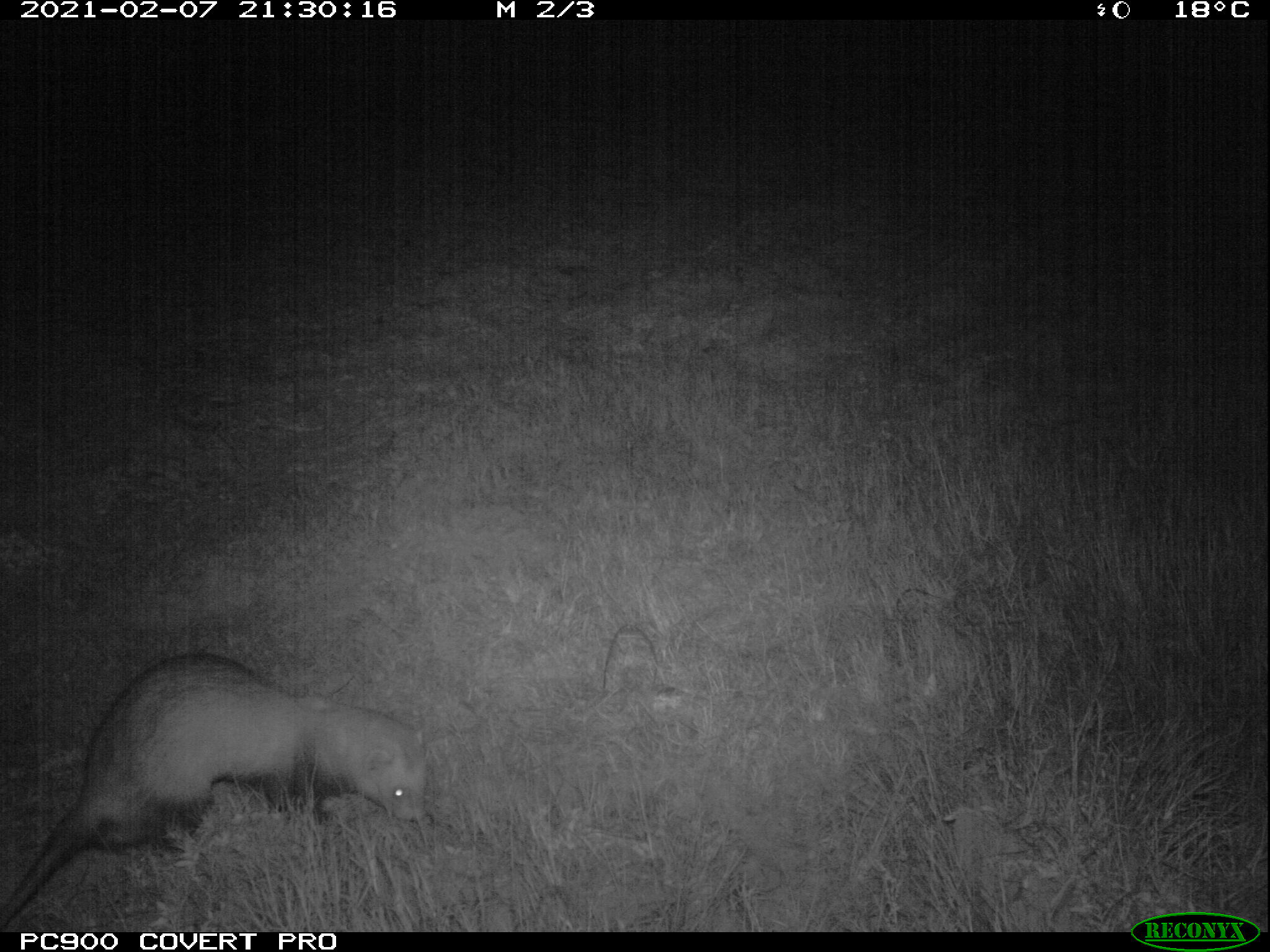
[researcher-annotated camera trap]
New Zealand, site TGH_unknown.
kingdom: Animalia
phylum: Chordata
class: Mammalia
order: Carnivora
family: Mustelidae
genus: Mustela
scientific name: Mustela furo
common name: ferret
Ferret (Mustela furo).